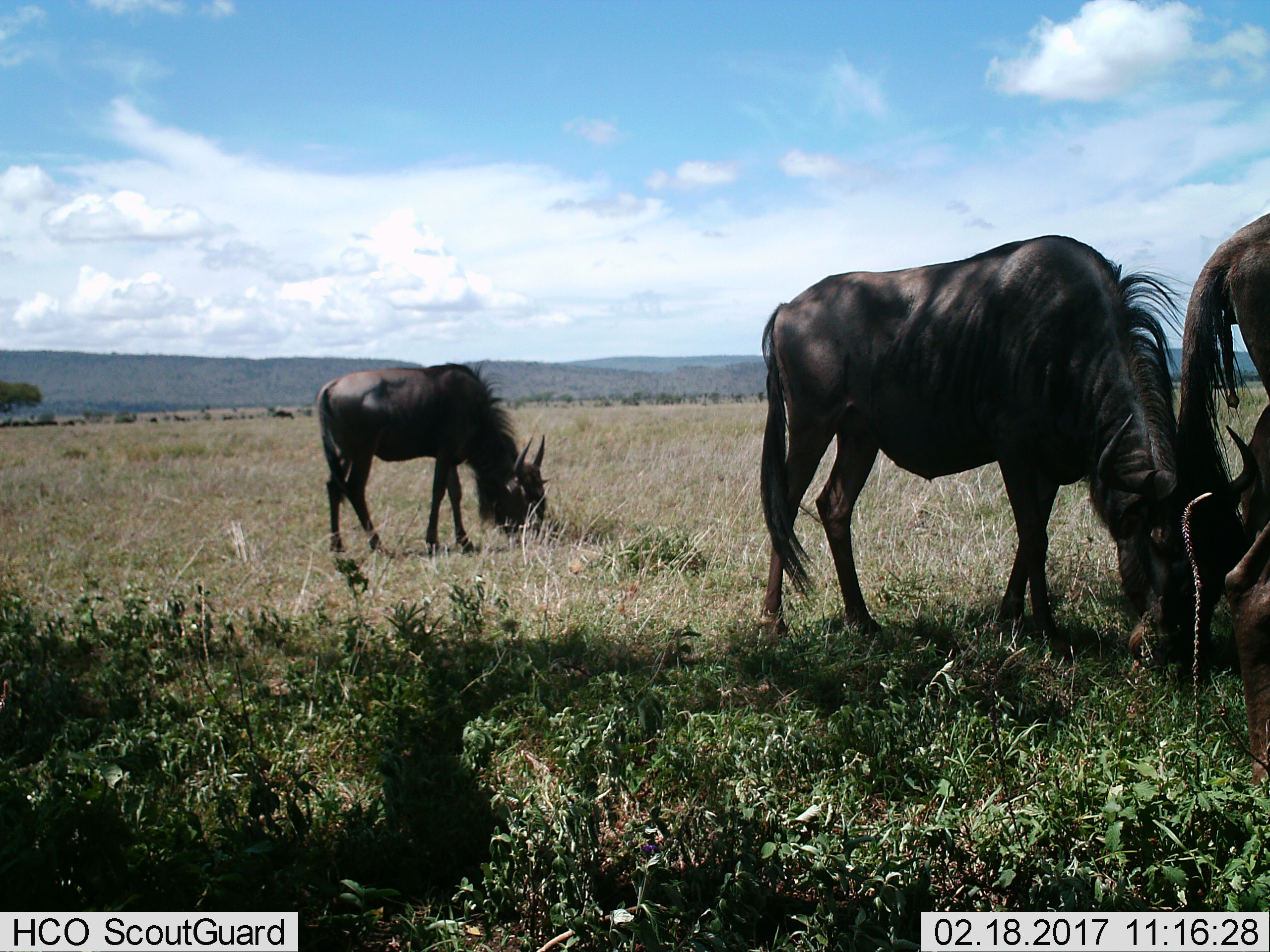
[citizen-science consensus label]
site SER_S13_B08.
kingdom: Animalia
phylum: Chordata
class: Mammalia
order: Artiodactyla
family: Bovidae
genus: Connochaetes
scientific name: Connochaetes taurinus taurinus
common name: blue wildebeest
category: wildebeestblue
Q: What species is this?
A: Wildebeestblue (blue wildebeest) (Connochaetes taurinus taurinus).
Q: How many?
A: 4.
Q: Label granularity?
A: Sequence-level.